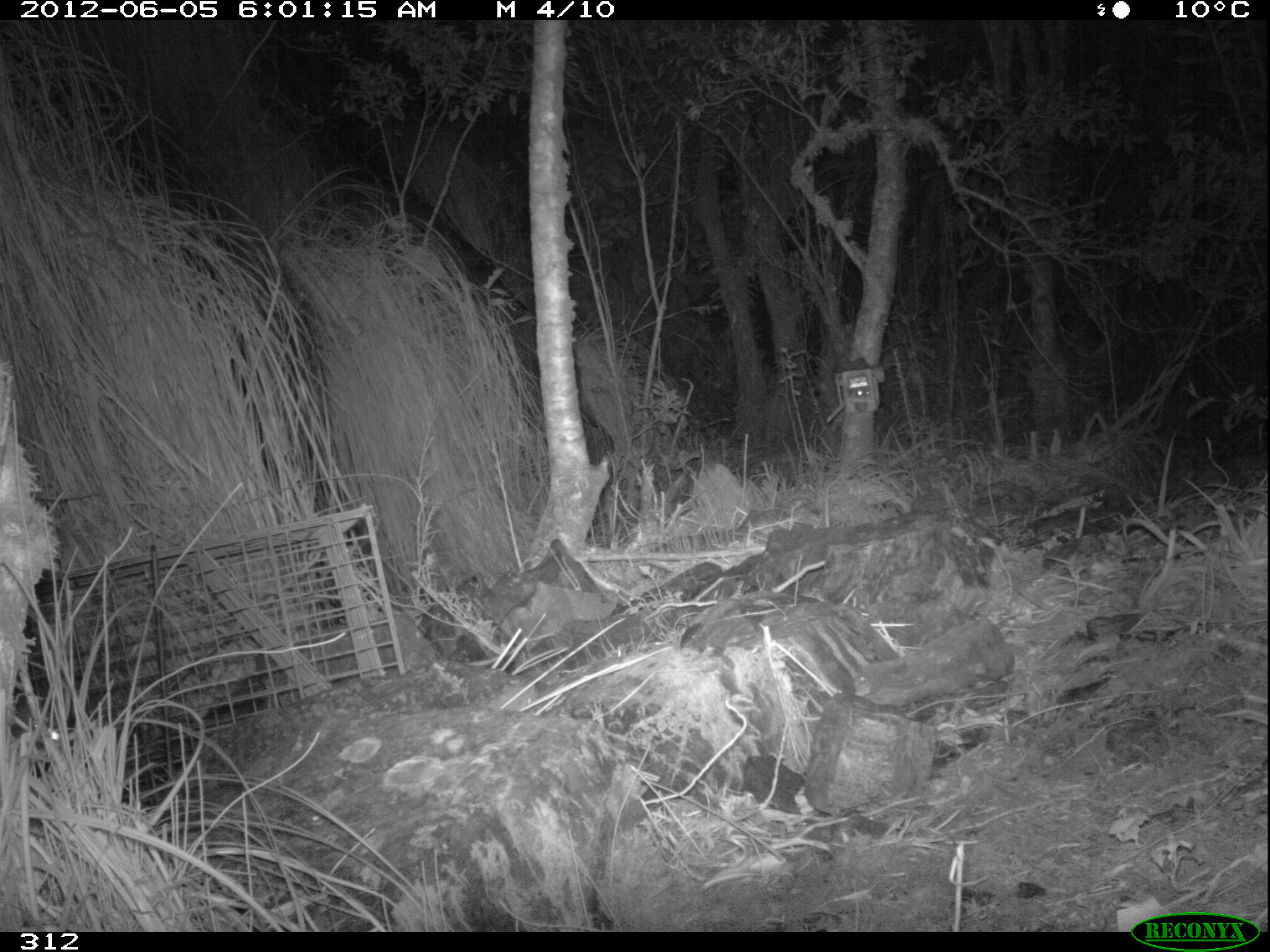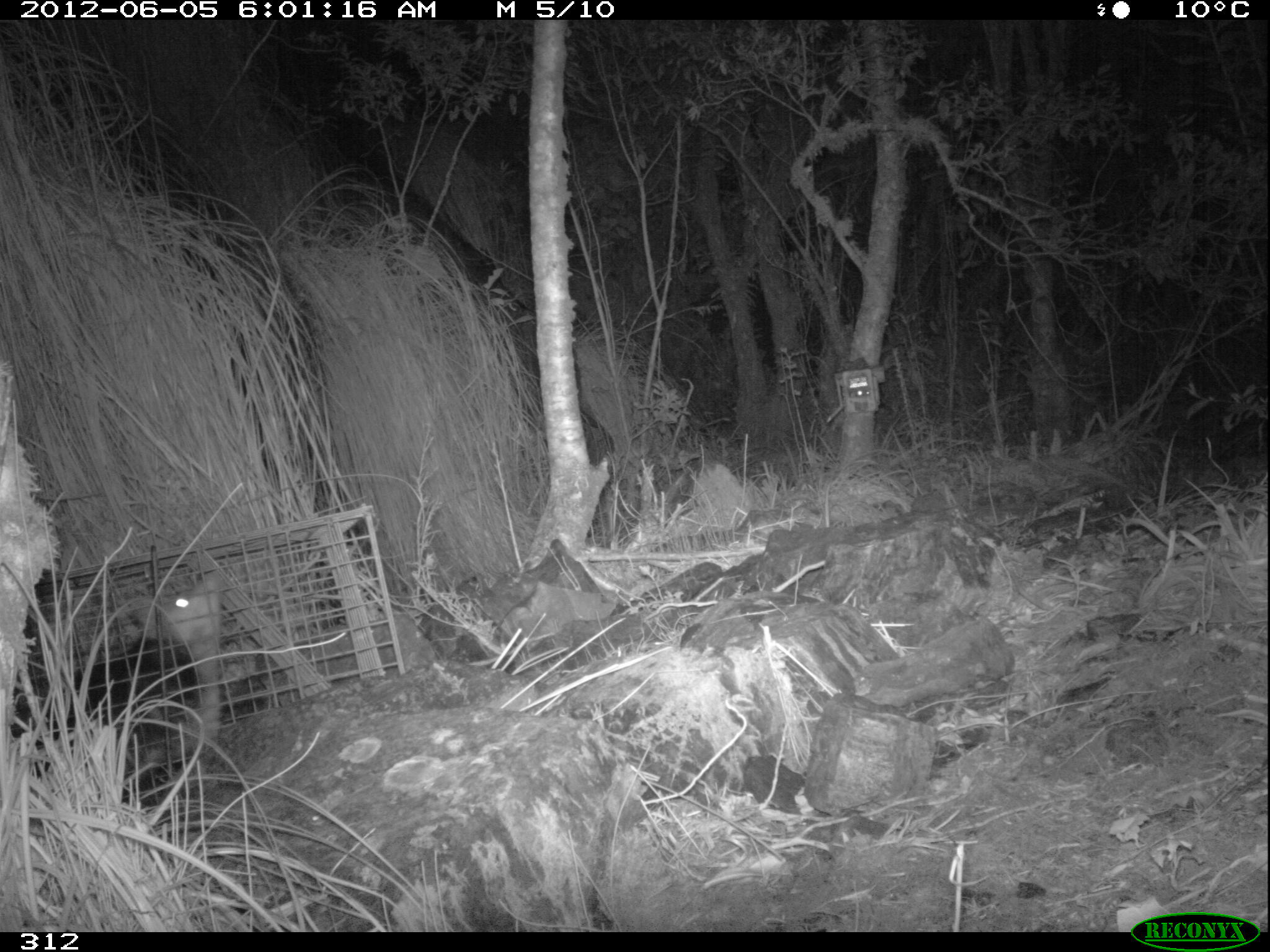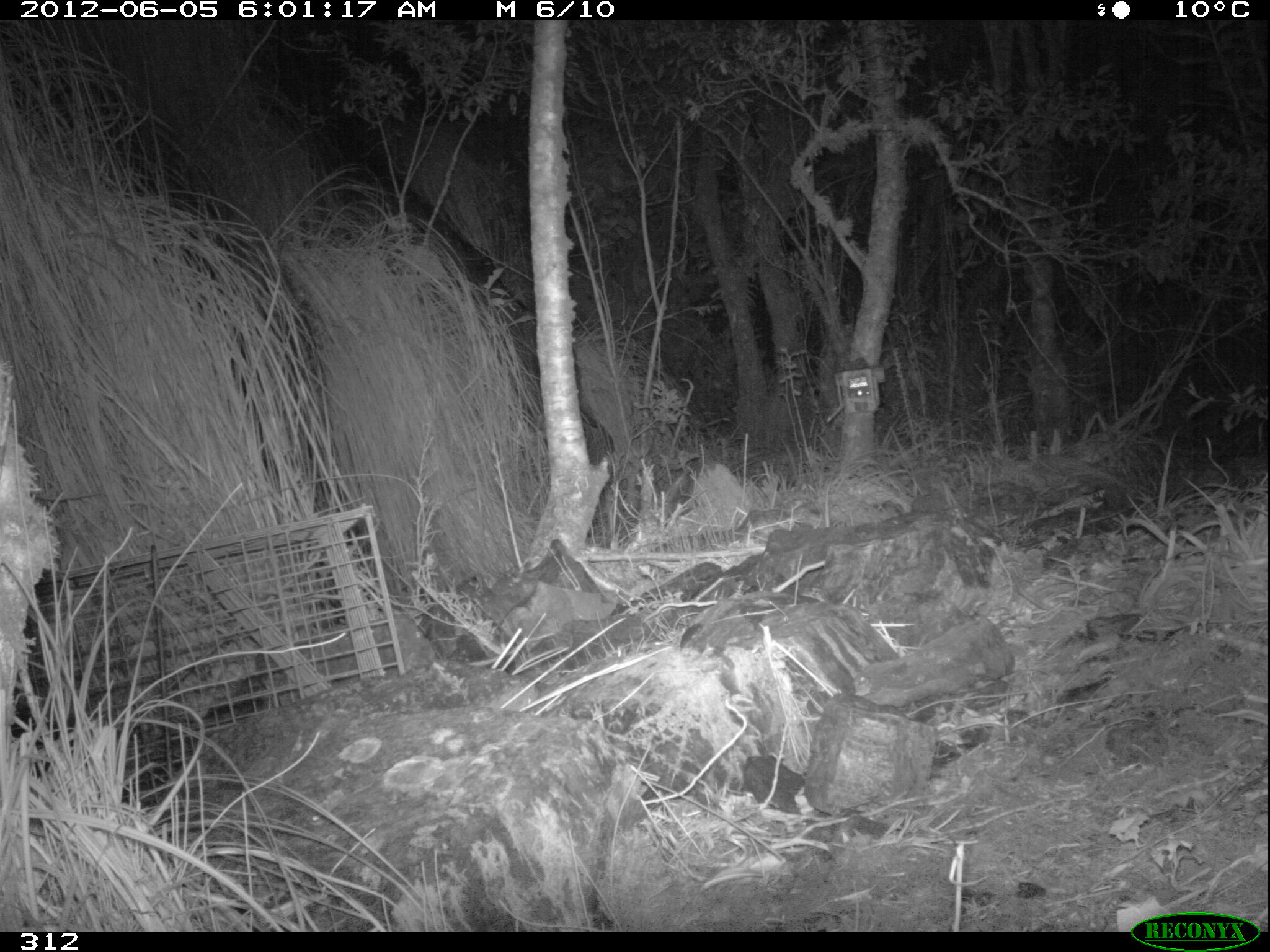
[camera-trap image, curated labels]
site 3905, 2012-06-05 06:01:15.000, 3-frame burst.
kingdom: Animalia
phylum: Chordata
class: Mammalia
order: Didelphimorphia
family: Didelphidae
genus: Didelphis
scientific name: Didelphis pernigra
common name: andean white-eared opossum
Didelphis pernigra (andean white-eared opossum).